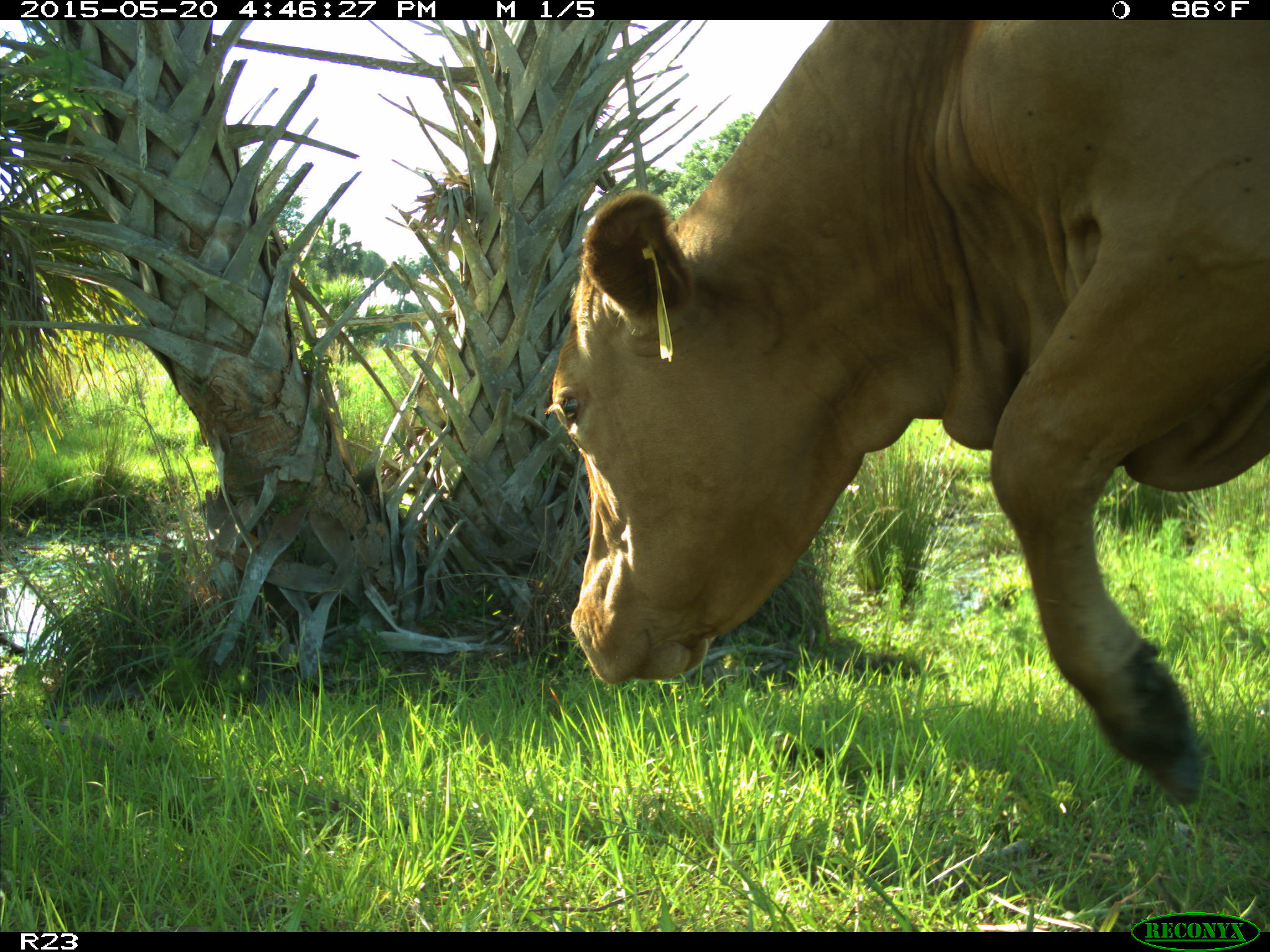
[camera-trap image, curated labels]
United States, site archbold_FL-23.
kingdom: Animalia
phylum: Chordata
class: Mammalia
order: Artiodactyla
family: Bovidae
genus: Bos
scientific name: Bos taurus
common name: domestic cow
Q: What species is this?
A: Bos taurus (domestic cow).